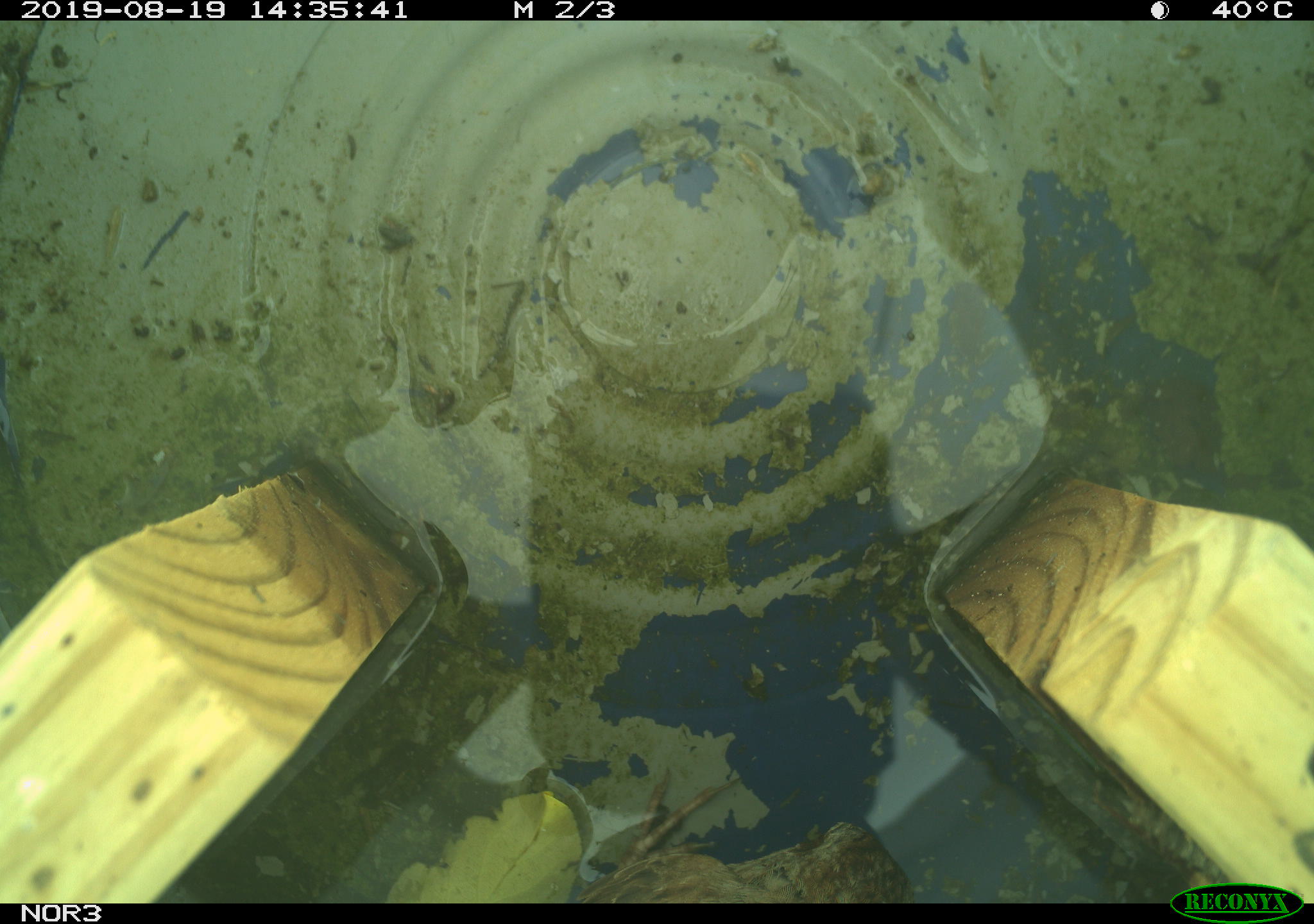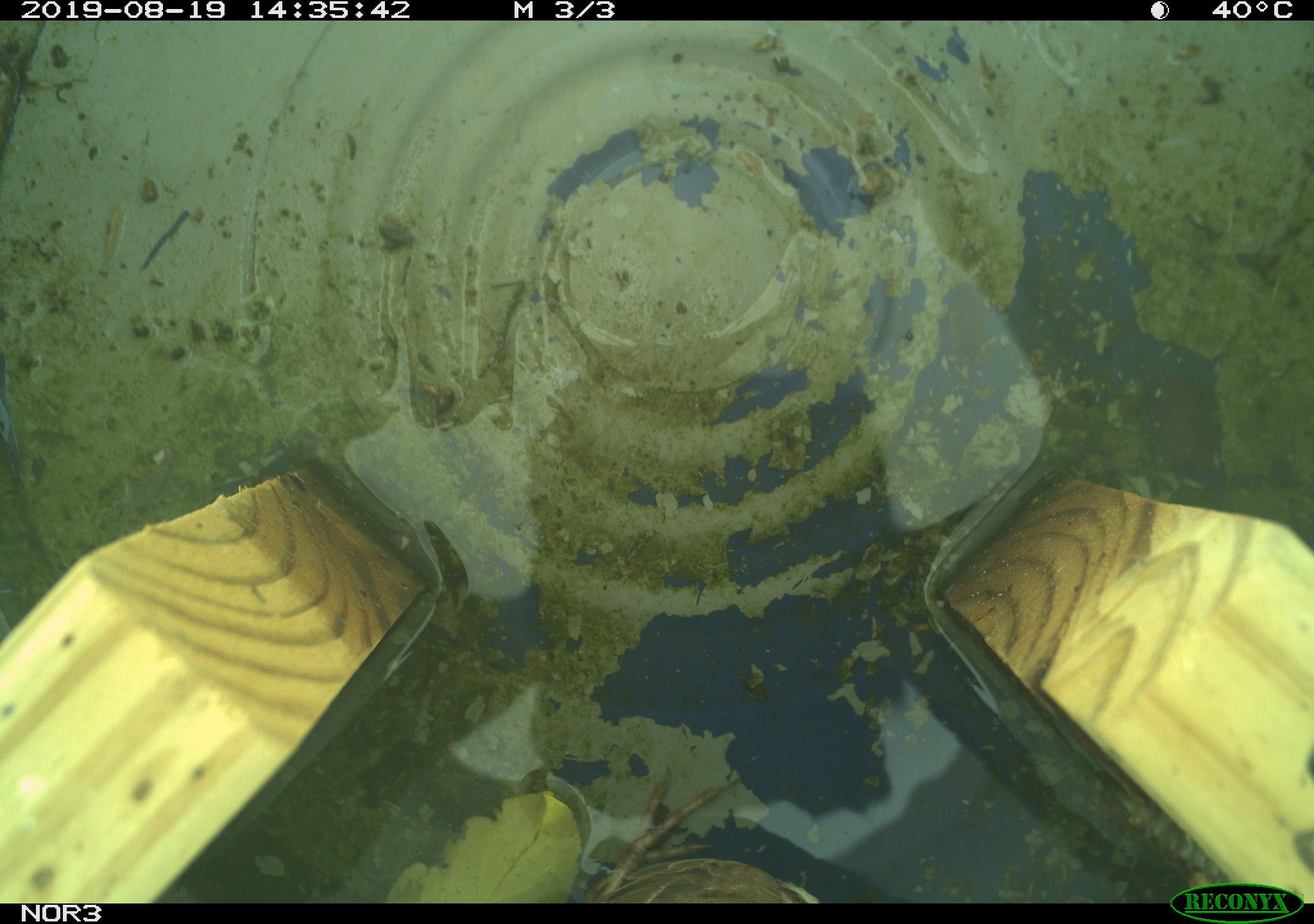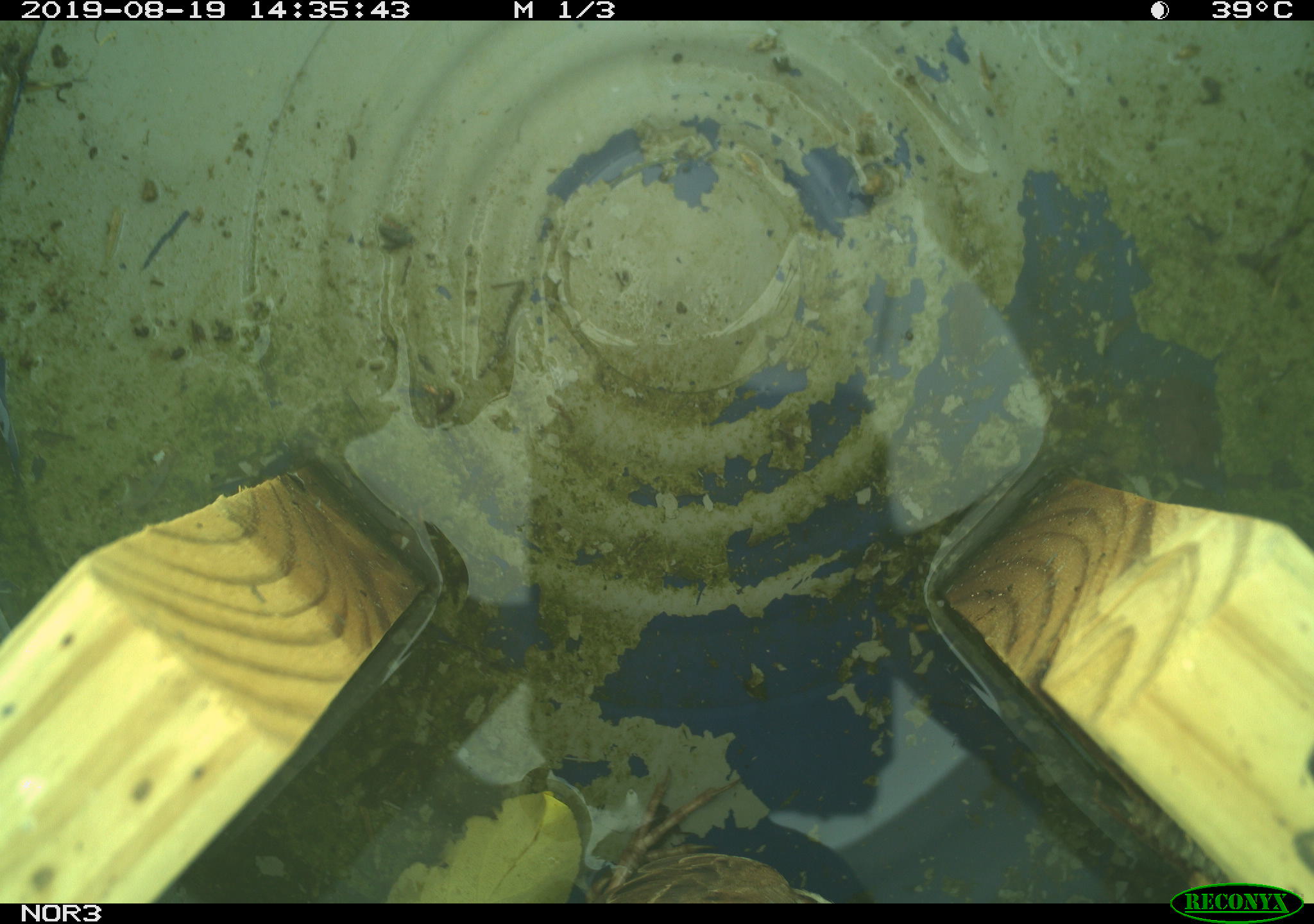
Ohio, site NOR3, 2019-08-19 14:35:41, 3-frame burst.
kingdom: Animalia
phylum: Chordata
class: Aves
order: Passeriformes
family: Passerellidae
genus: Melospiza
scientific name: Melospiza melodia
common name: song sparrow